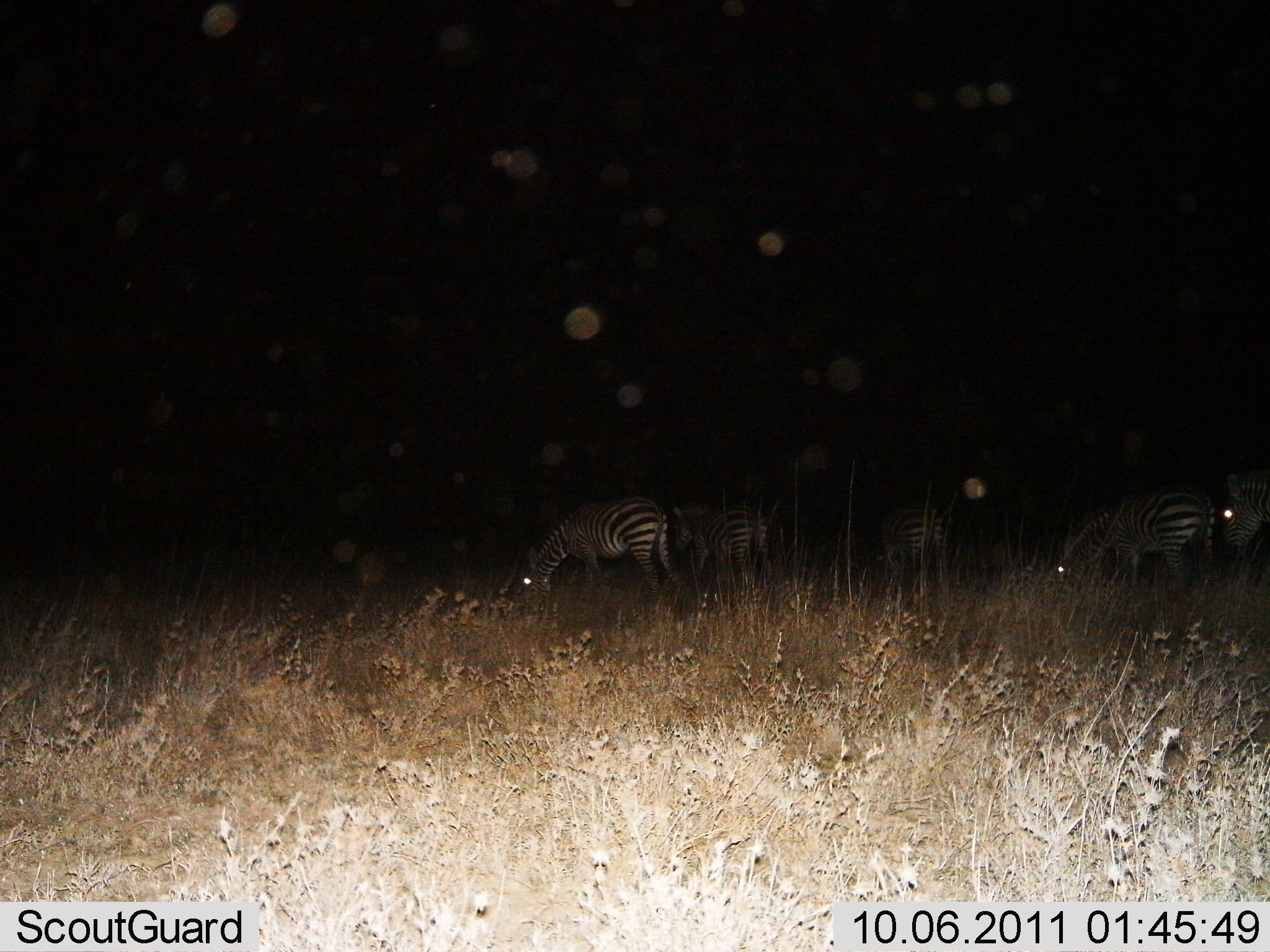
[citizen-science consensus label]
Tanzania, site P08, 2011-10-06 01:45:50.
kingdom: Animalia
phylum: Chordata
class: Mammalia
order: Perissodactyla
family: Equidae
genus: Equus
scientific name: Equus quagga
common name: plains zebra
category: zebra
Zebra (plains zebra) (Equus quagga), count 5. Behavior (volunteer vote fractions): standing 31%, resting 0%, moving 12%, interacting 0%. Young present (vote fraction): 0%. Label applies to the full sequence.